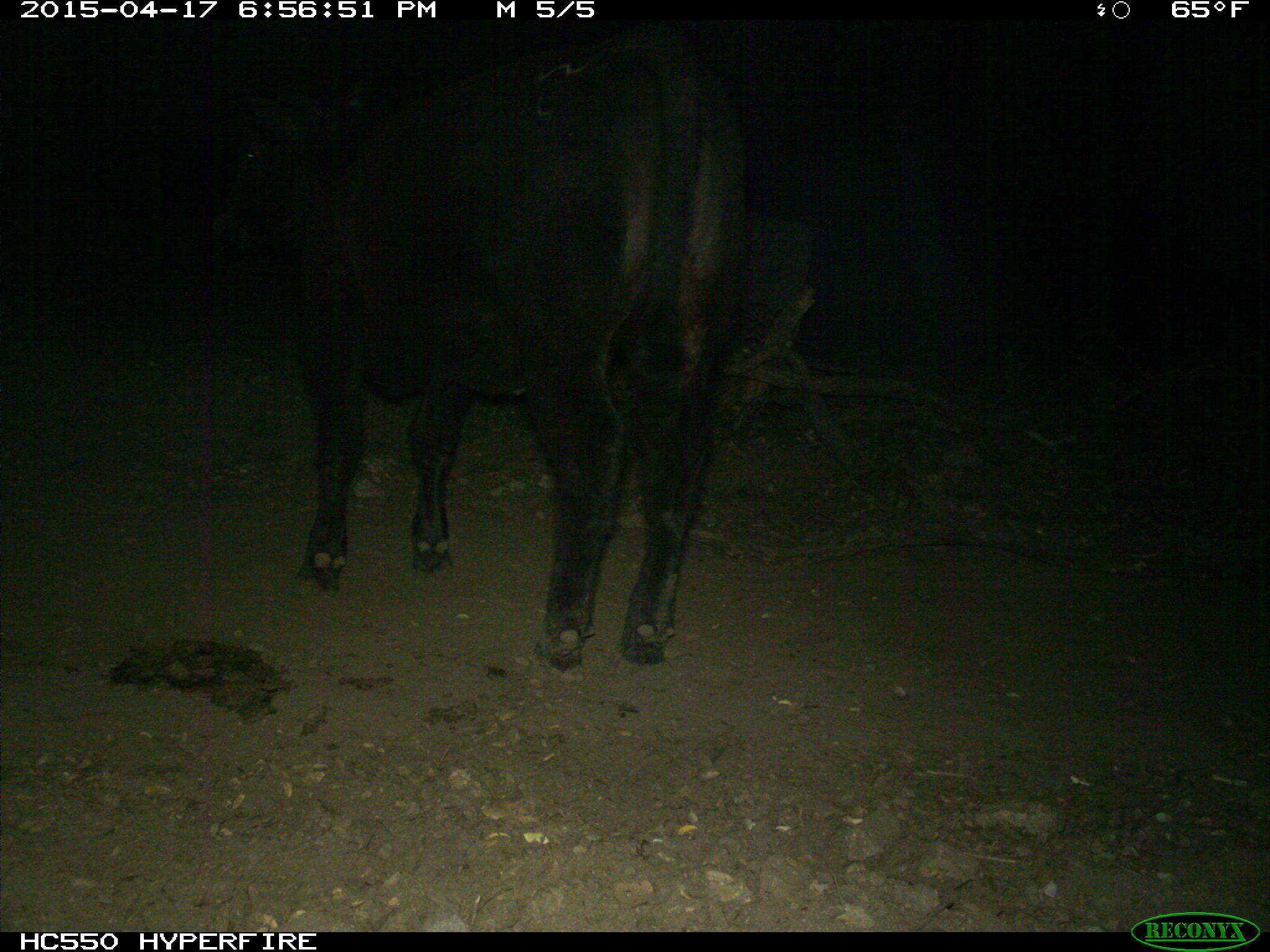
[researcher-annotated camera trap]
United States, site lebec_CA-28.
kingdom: Animalia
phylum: Chordata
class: Mammalia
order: Artiodactyla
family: Bovidae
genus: Bos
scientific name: Bos taurus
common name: domestic cow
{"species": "Bos taurus (domestic cow)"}